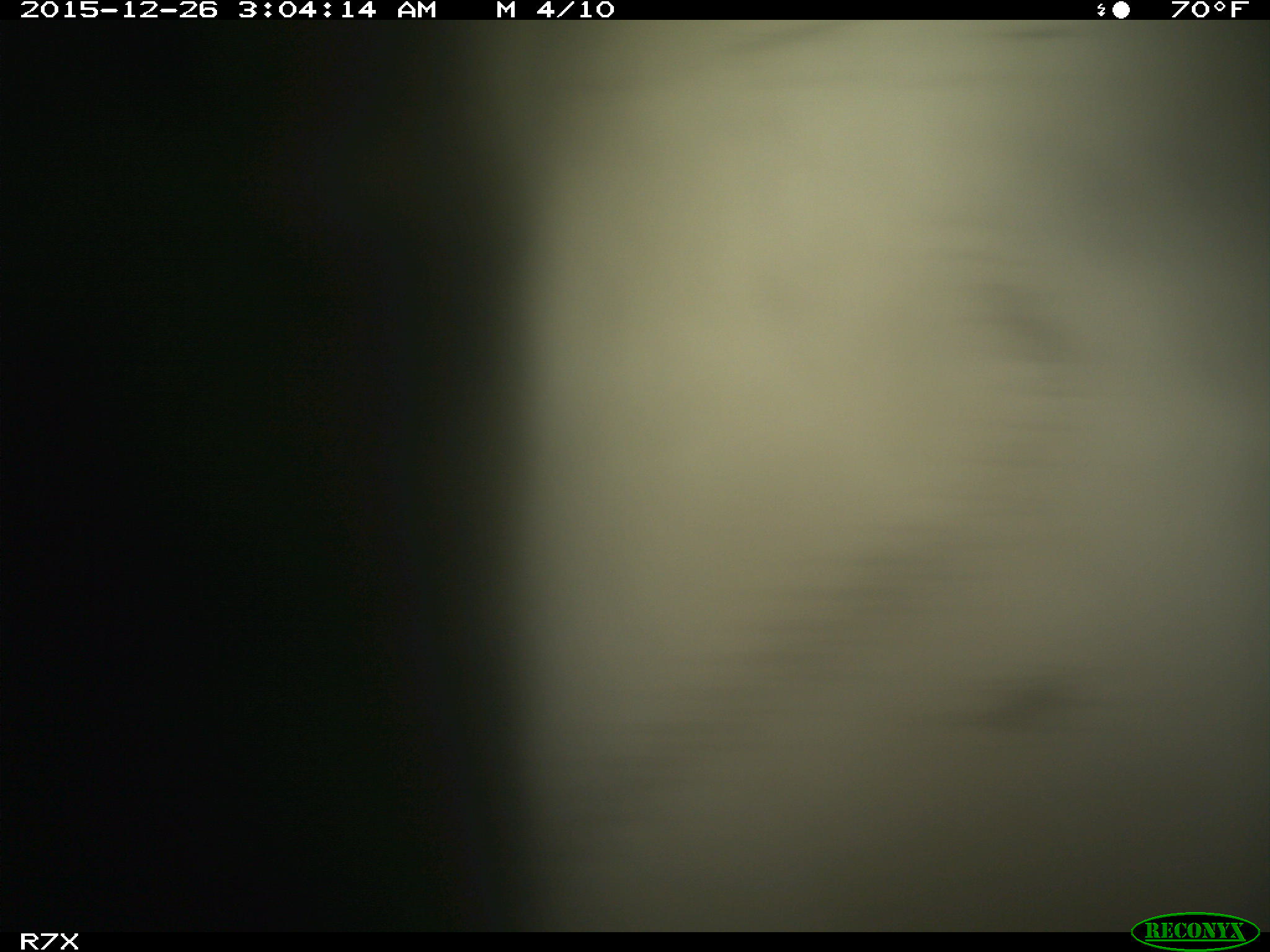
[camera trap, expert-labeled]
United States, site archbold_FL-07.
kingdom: Animalia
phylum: Chordata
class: Mammalia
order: Artiodactyla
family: Bovidae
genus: Bos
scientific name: Bos taurus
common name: domestic cow